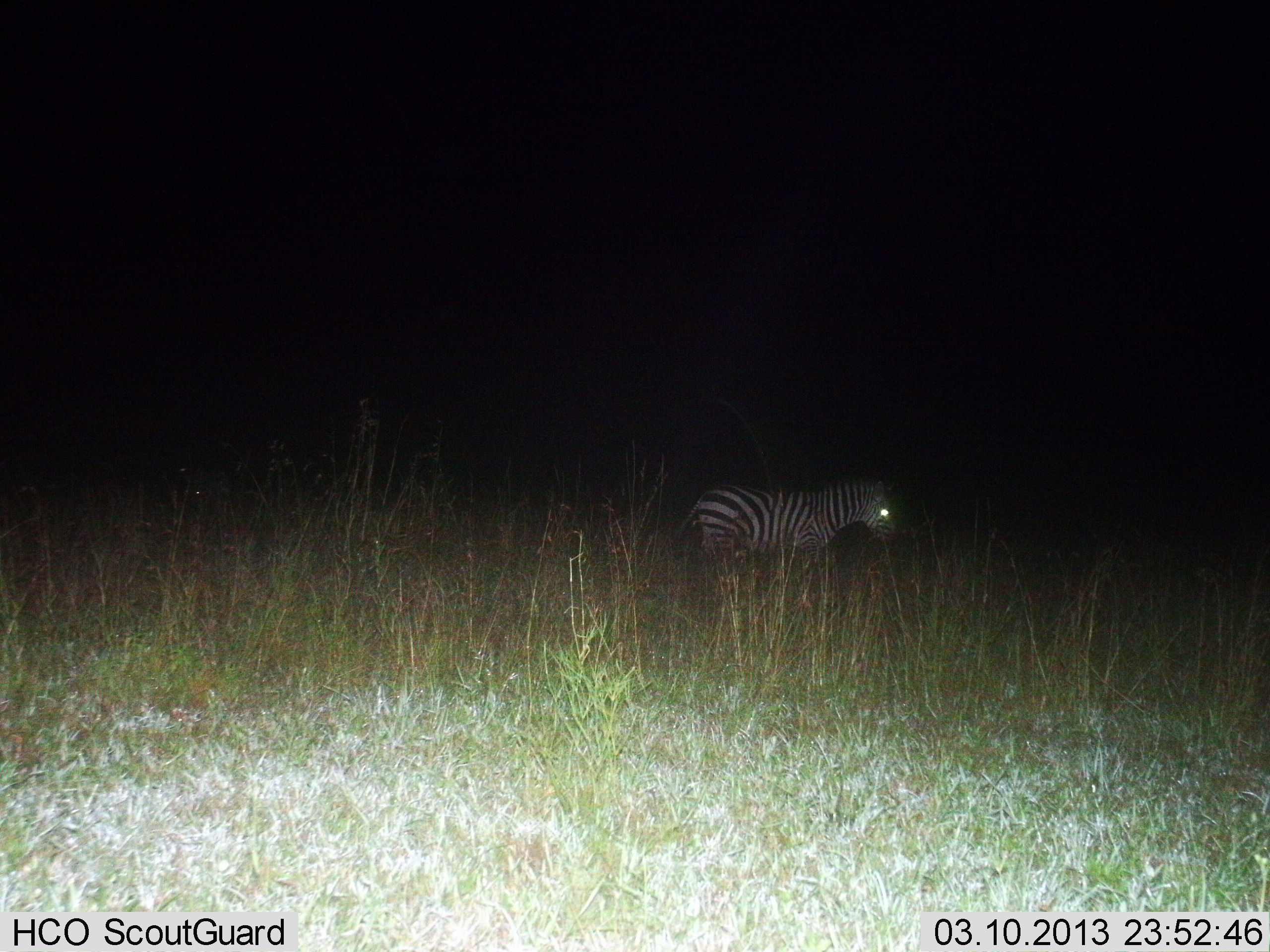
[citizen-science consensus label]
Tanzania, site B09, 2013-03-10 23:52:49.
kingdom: Animalia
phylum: Chordata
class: Mammalia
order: Perissodactyla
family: Equidae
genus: Equus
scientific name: Equus quagga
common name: plains zebra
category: zebra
Zebra (plains zebra) (Equus quagga), count 1. Behavior (volunteer vote fractions): standing 81%, resting 5%, moving 14%, interacting 0%. Young present (vote fraction): 0%. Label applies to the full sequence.